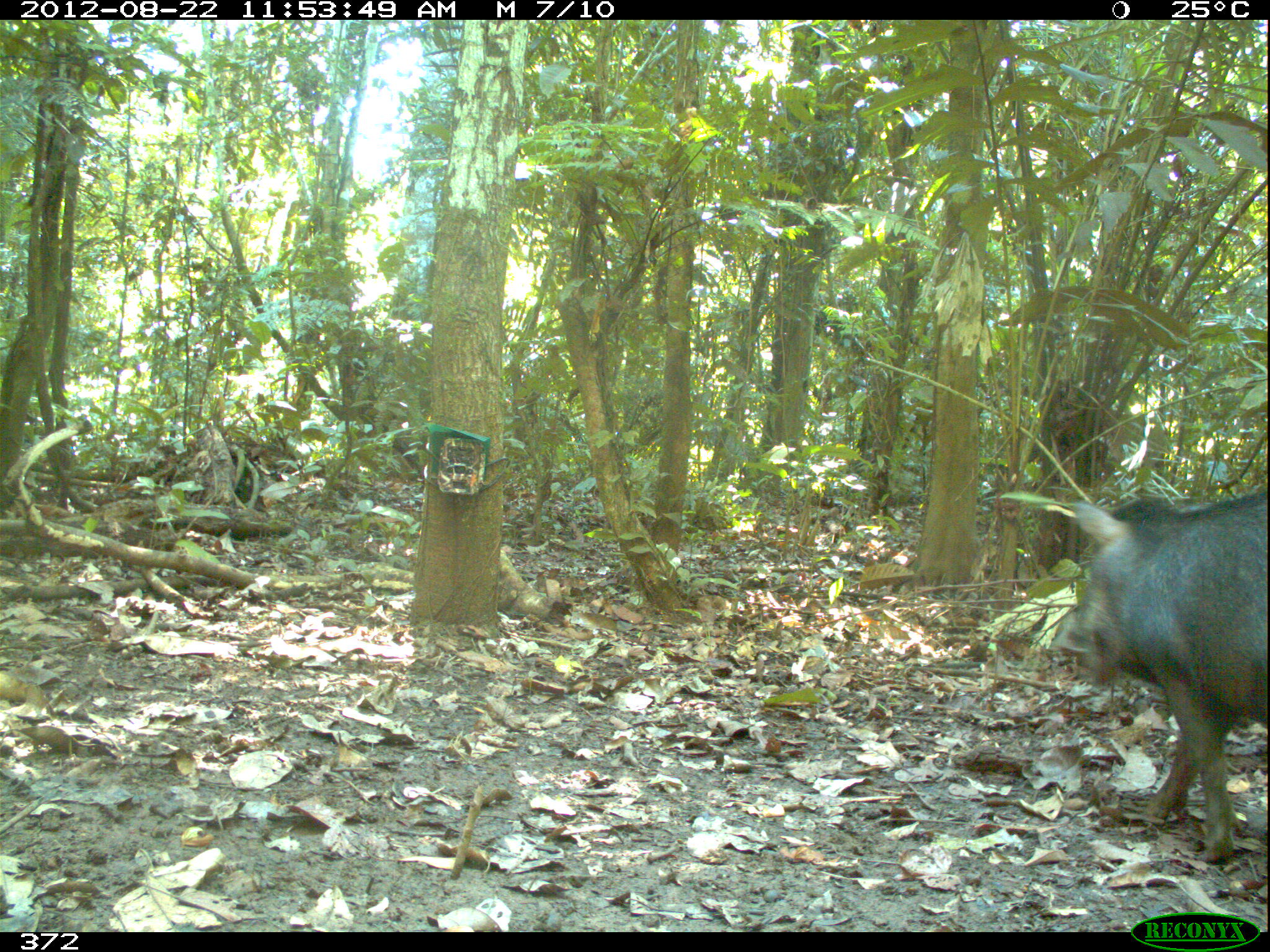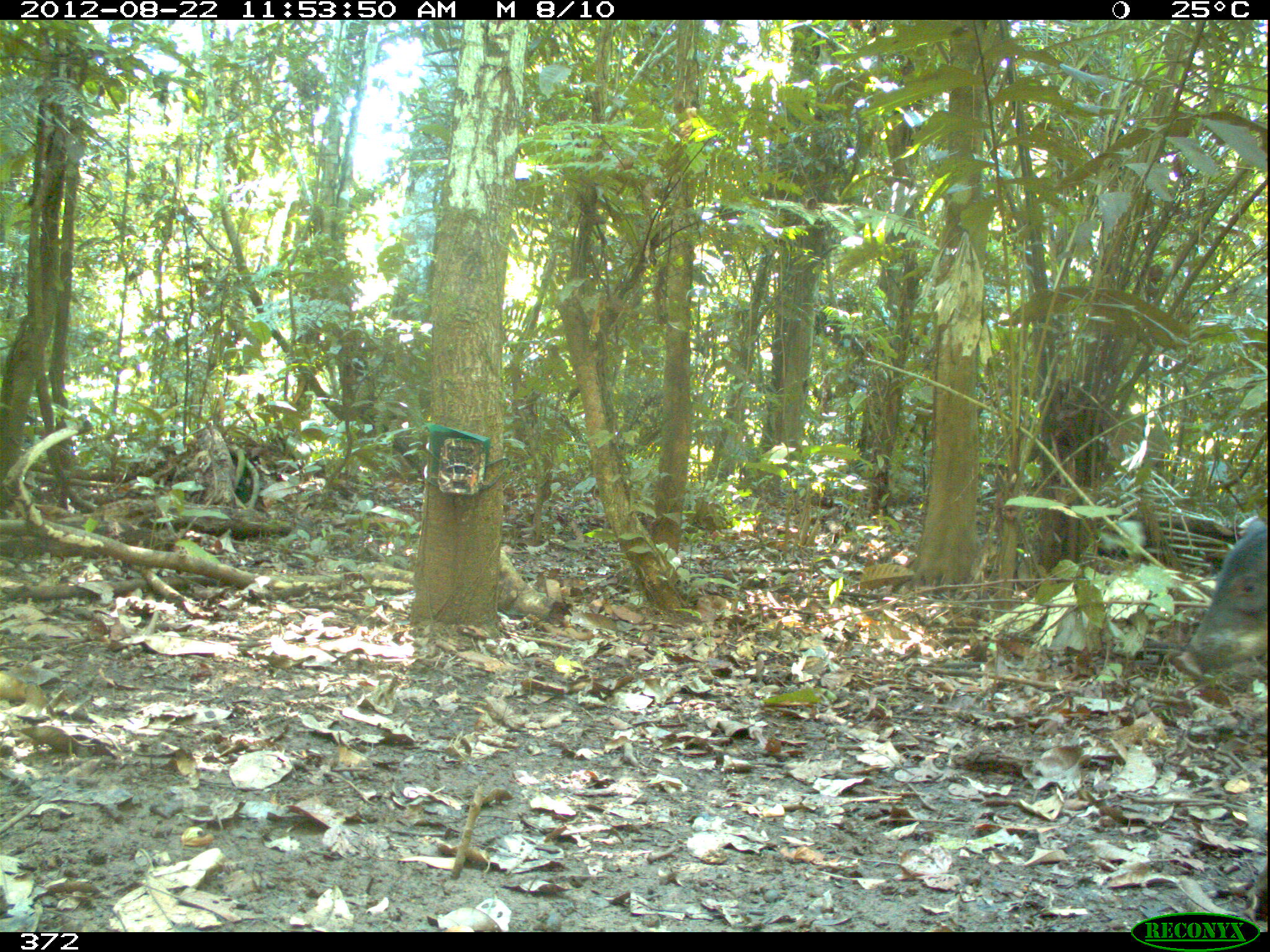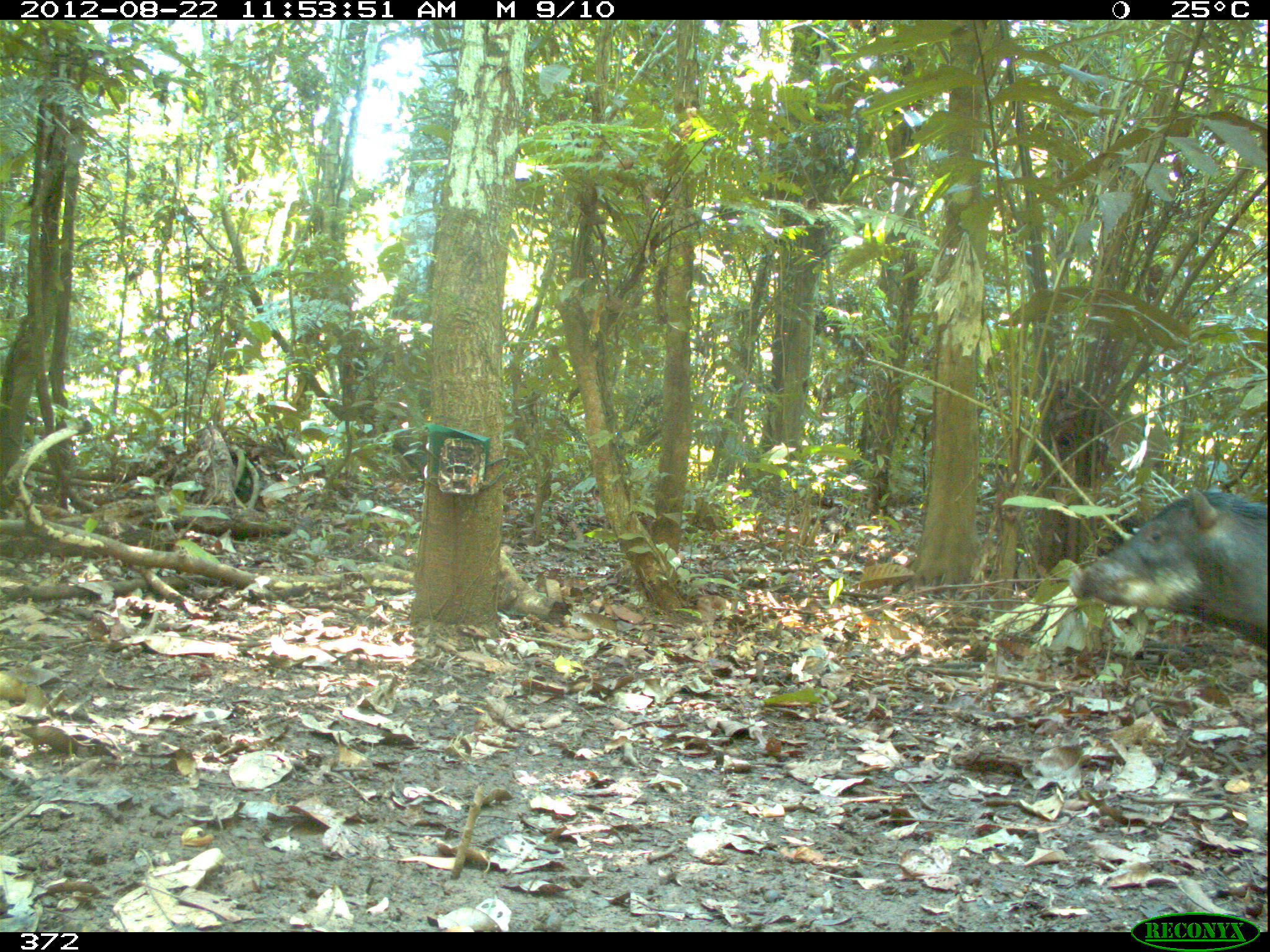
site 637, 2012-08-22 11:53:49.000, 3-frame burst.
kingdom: Animalia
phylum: Chordata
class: Mammalia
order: Artiodactyla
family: Tayassuidae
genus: Tayassu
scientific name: Tayassu pecari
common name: white-lipped peccary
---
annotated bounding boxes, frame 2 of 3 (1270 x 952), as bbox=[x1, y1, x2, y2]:
tayassu pecari: bbox=[1166, 511, 1265, 682]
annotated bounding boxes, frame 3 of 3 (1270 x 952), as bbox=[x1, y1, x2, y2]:
tayassu pecari: bbox=[1065, 487, 1269, 654]